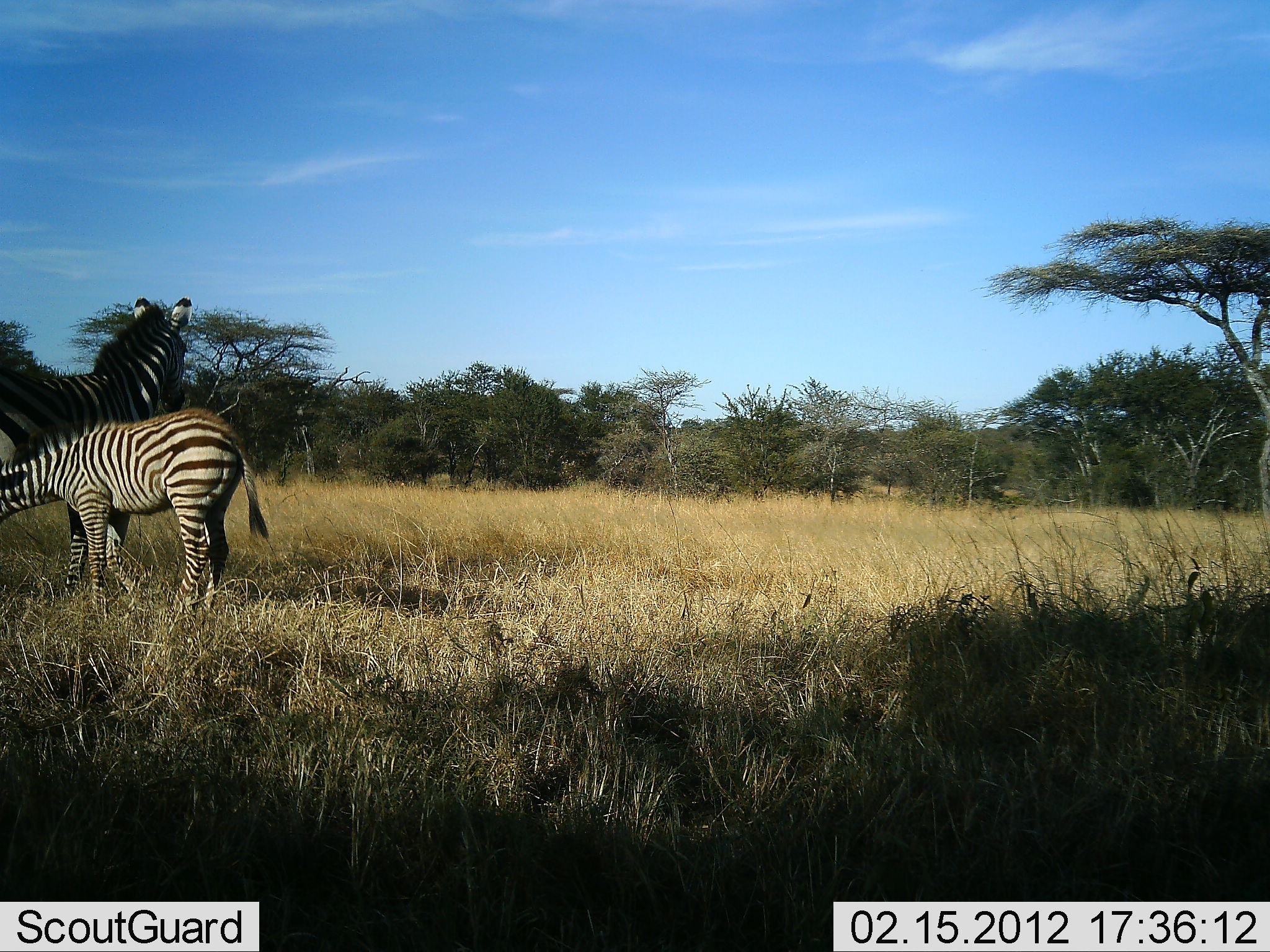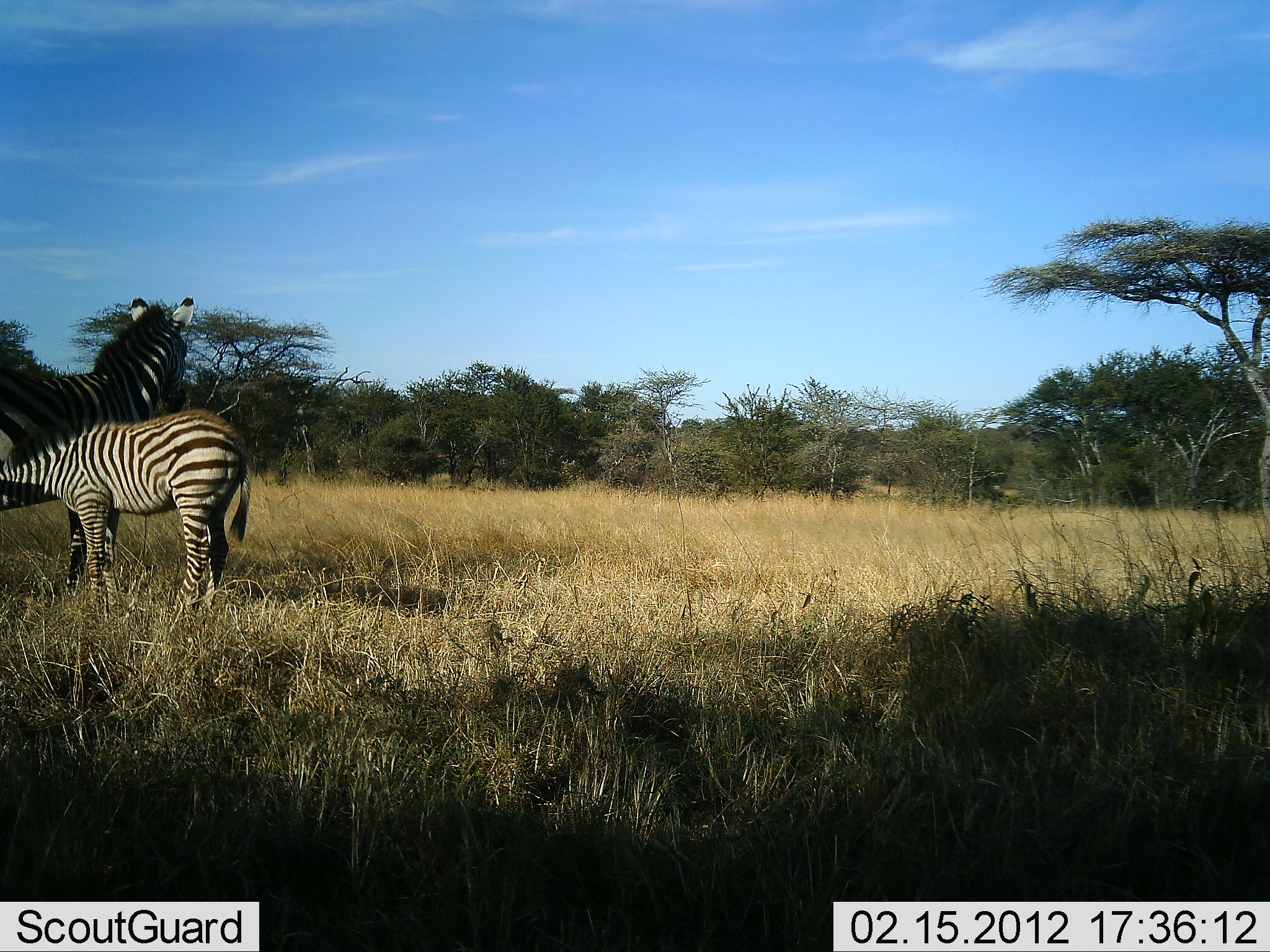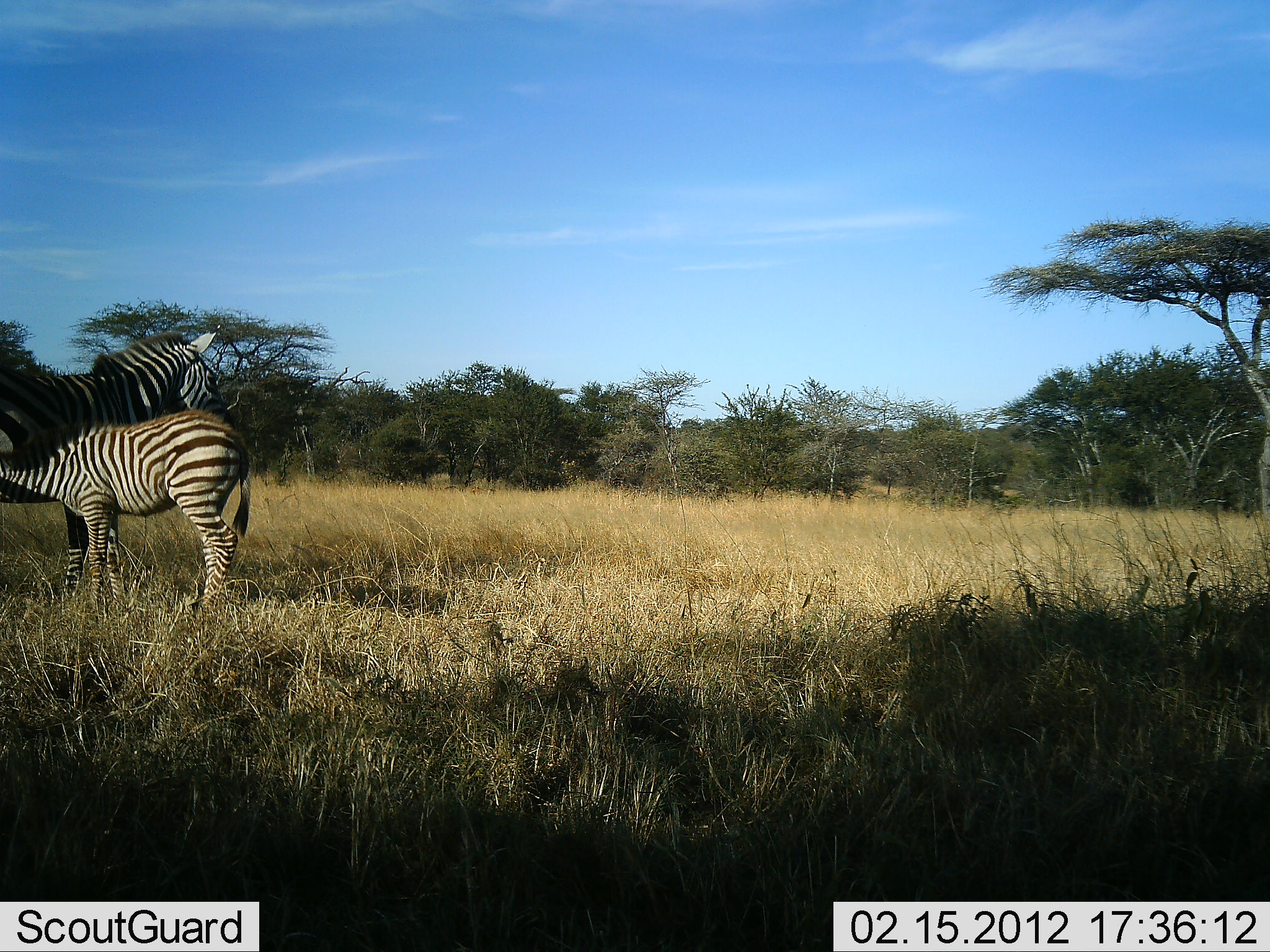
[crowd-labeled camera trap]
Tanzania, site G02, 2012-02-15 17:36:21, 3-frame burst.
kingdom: Animalia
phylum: Chordata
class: Mammalia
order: Perissodactyla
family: Equidae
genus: Equus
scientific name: Equus quagga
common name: plains zebra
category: zebra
Zebra (plains zebra) (Equus quagga), count 2. Behavior (volunteer vote fractions): standing 71%, resting 0%, moving 0%, interacting 65%. Young present (vote fraction): 94%. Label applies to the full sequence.